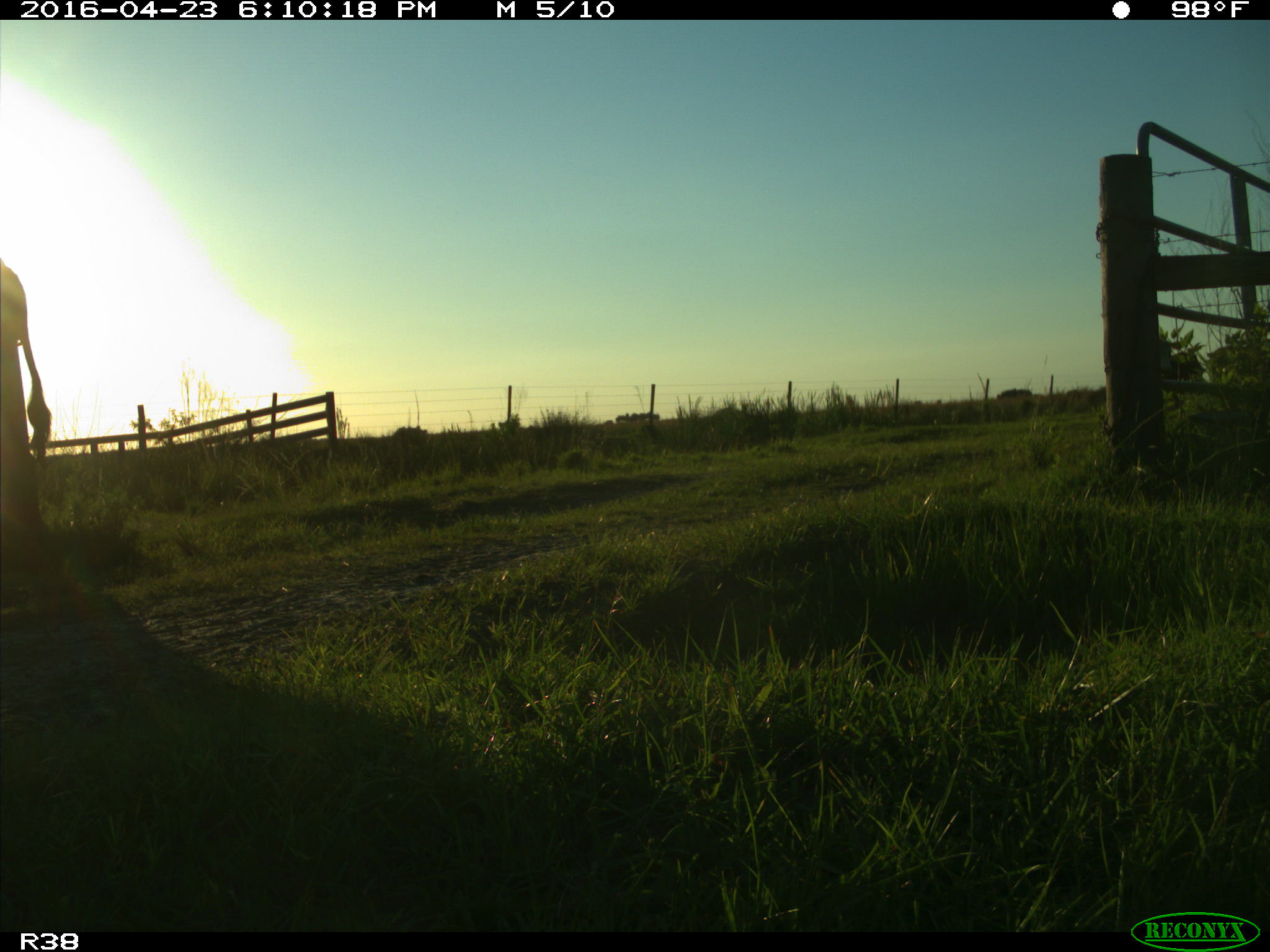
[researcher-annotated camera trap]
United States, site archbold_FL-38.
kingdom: Animalia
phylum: Chordata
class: Mammalia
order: Artiodactyla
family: Bovidae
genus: Bos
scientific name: Bos taurus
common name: domestic cow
Bos taurus (domestic cow).